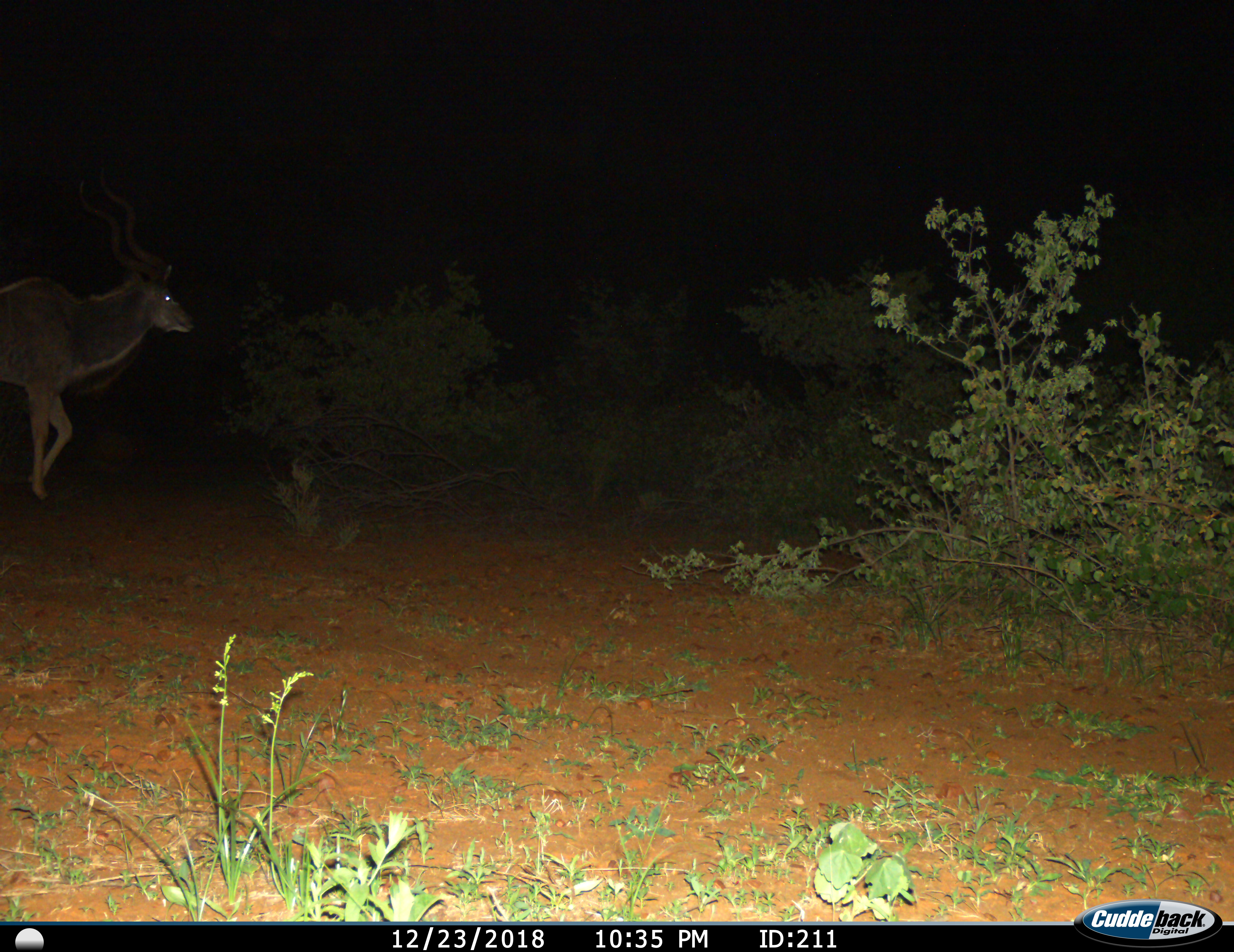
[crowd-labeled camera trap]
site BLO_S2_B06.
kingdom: Animalia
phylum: Chordata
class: Mammalia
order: Artiodactyla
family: Bovidae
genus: Tragelaphus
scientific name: Tragelaphus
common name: kudu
Kudu (Tragelaphus), count 1. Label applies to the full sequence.